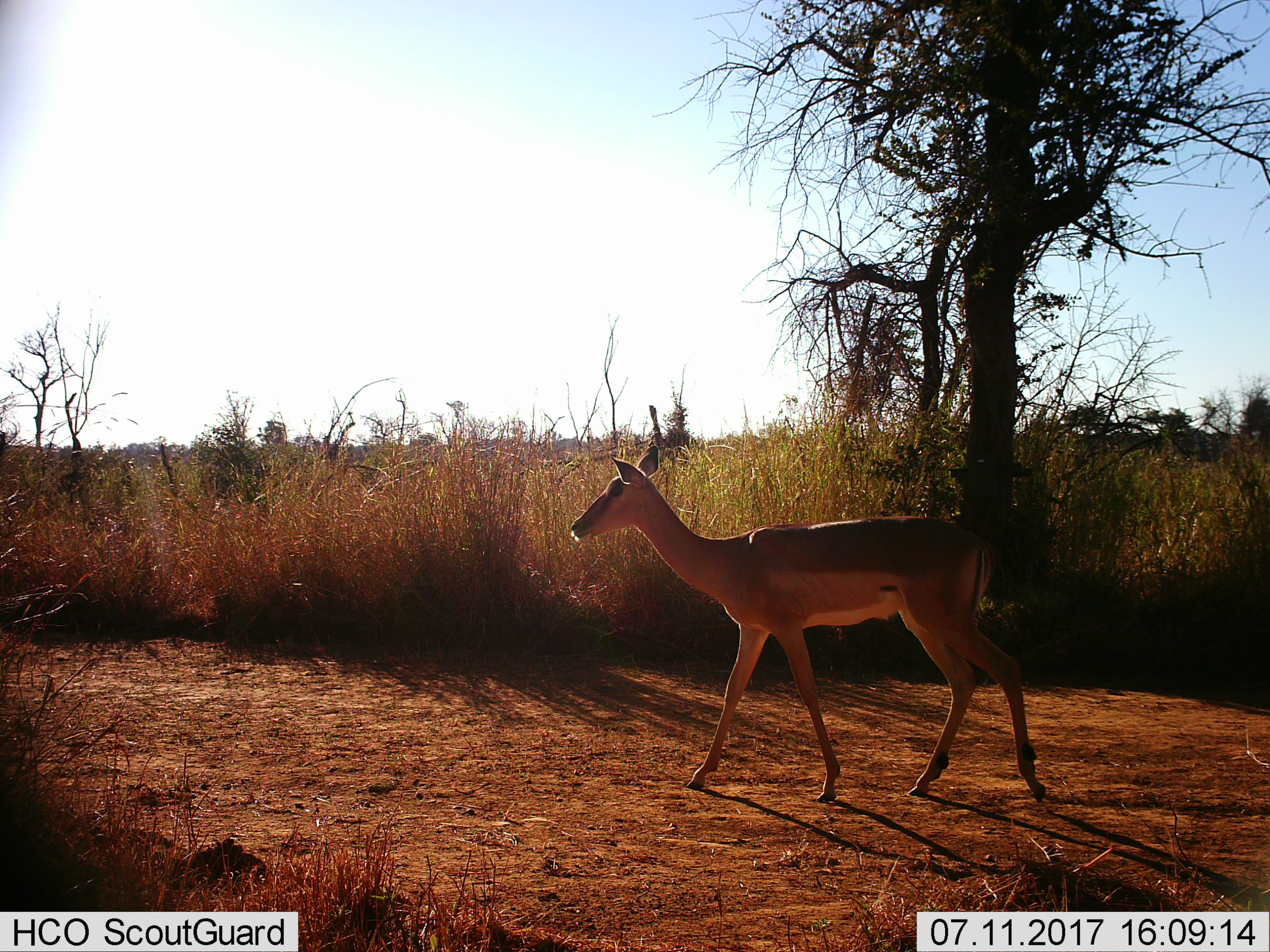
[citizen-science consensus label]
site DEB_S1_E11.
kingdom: Animalia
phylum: Chordata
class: Mammalia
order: Artiodactyla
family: Bovidae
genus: Aepyceros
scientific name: Aepyceros melampus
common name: impala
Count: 1.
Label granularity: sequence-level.